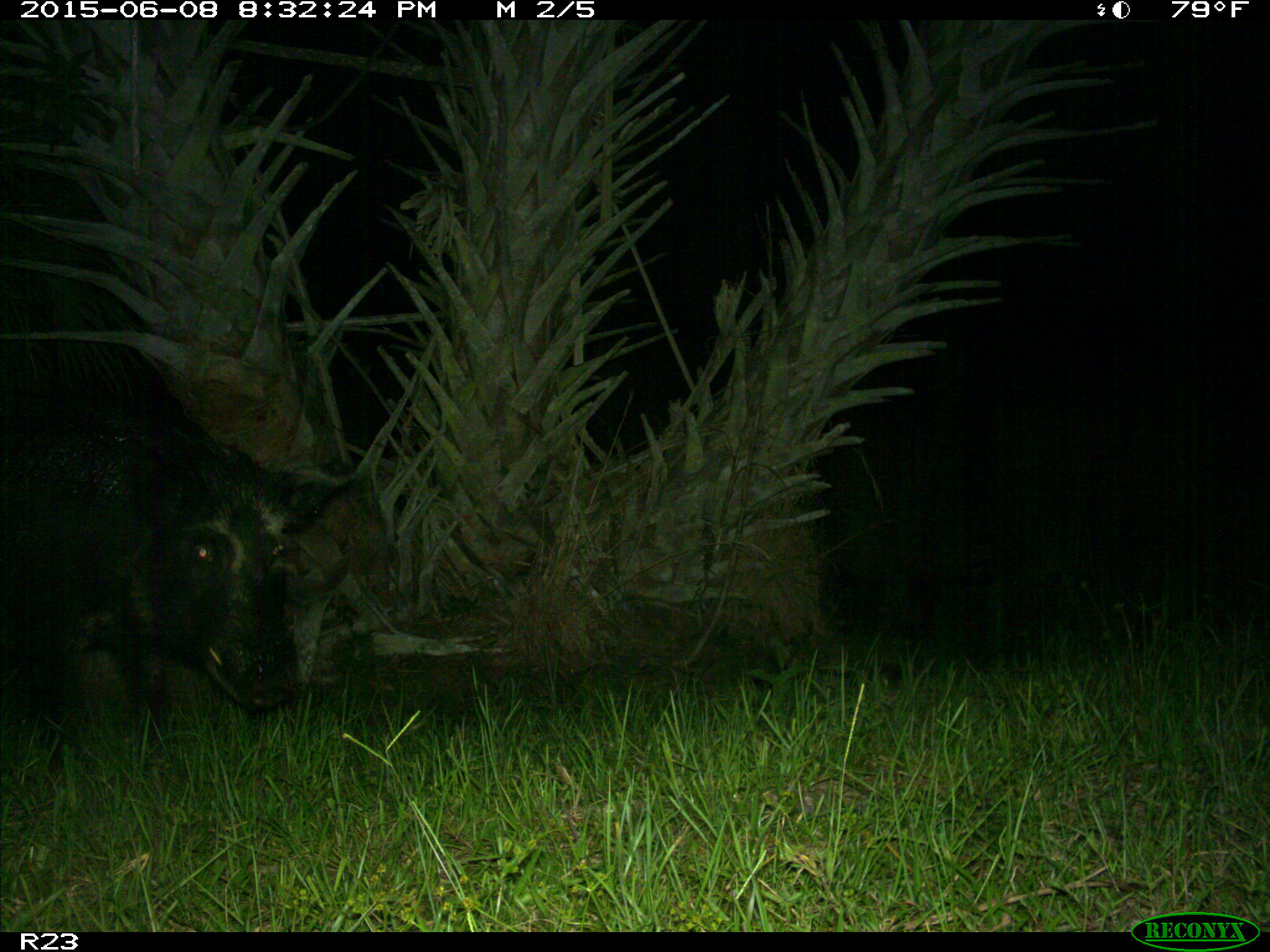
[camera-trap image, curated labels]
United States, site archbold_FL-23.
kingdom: Animalia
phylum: Chordata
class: Mammalia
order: Artiodactyla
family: Bovidae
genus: Bos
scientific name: Bos taurus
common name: domestic cow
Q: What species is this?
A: Bos taurus (domestic cow).